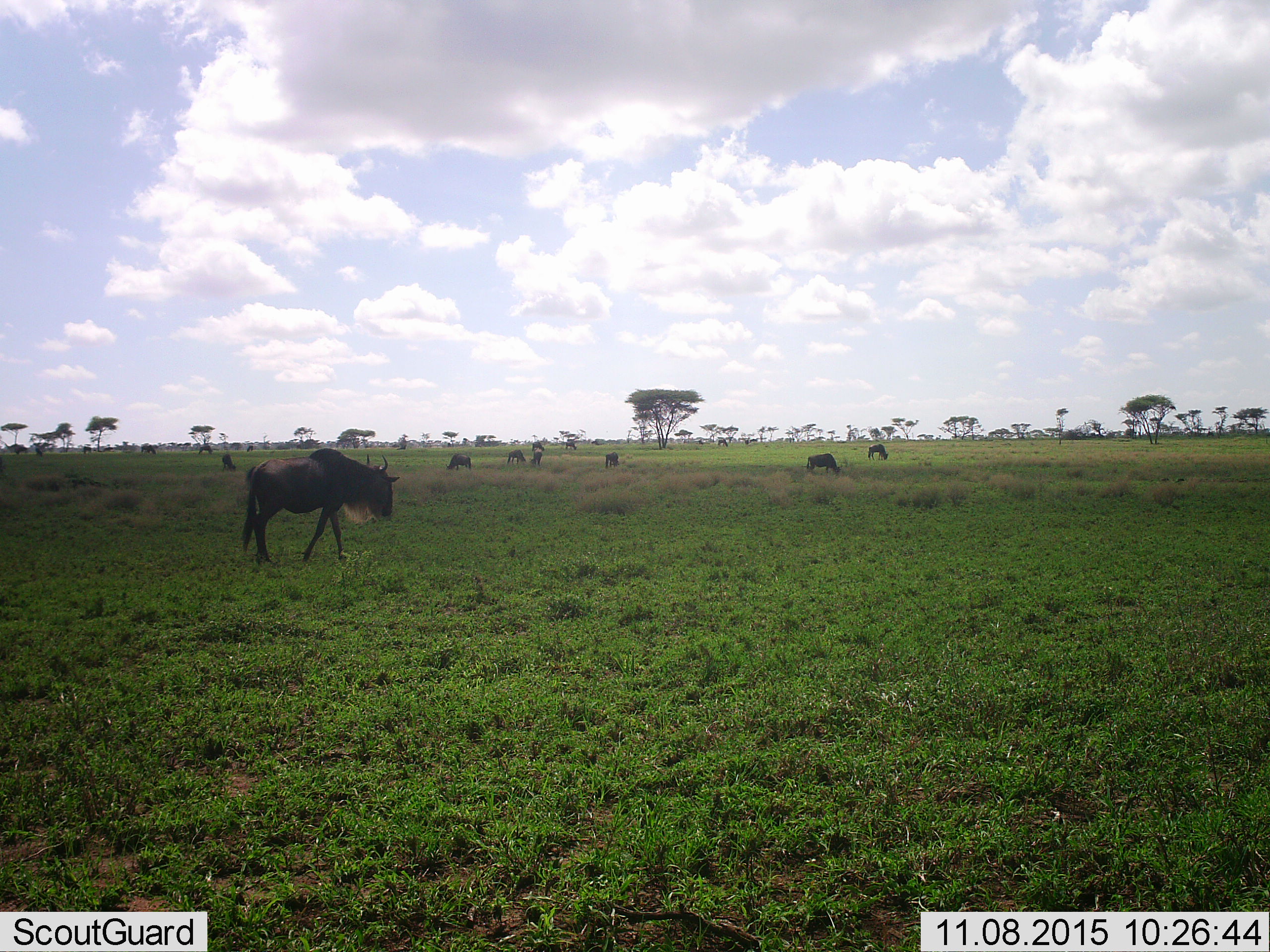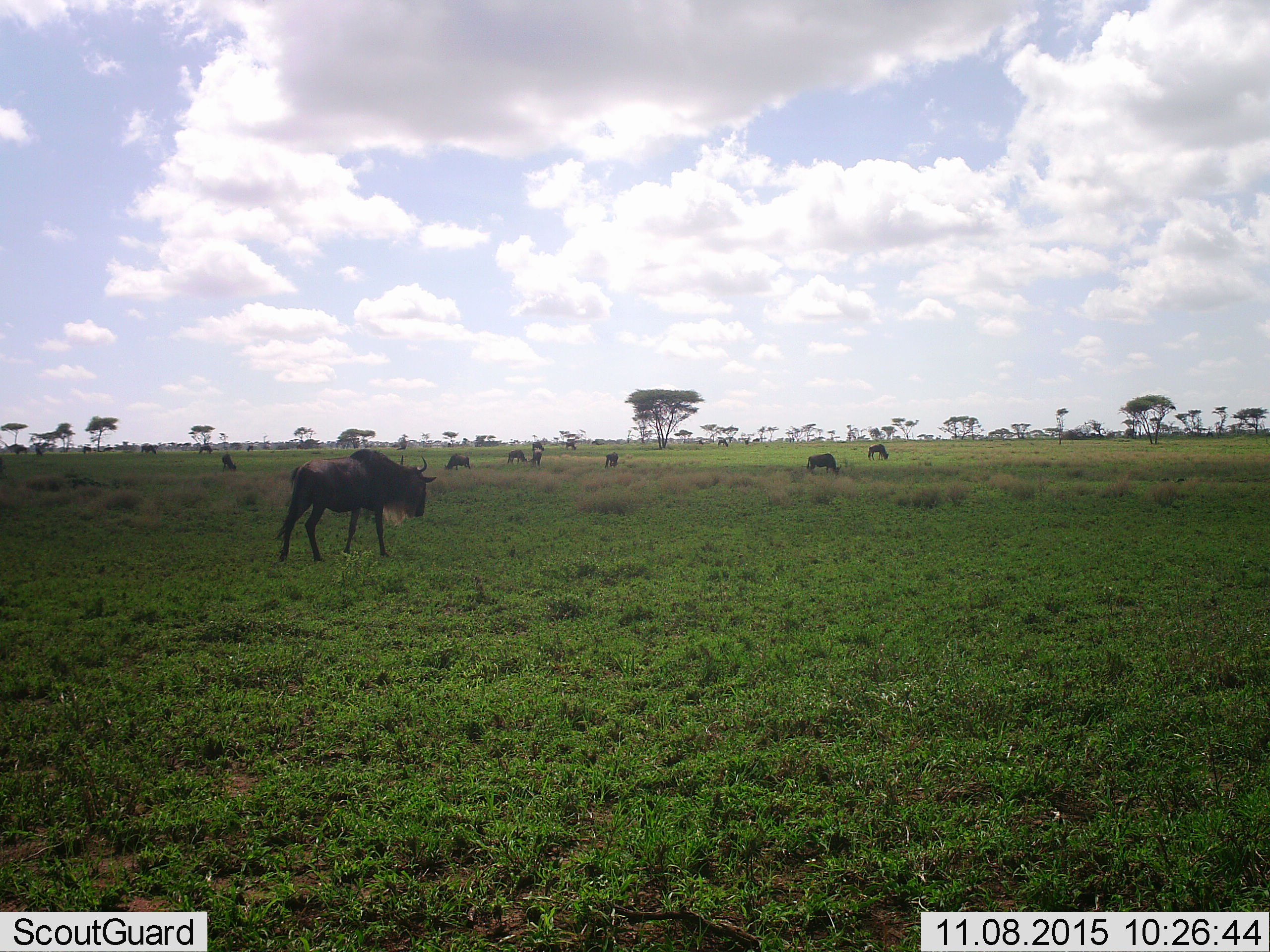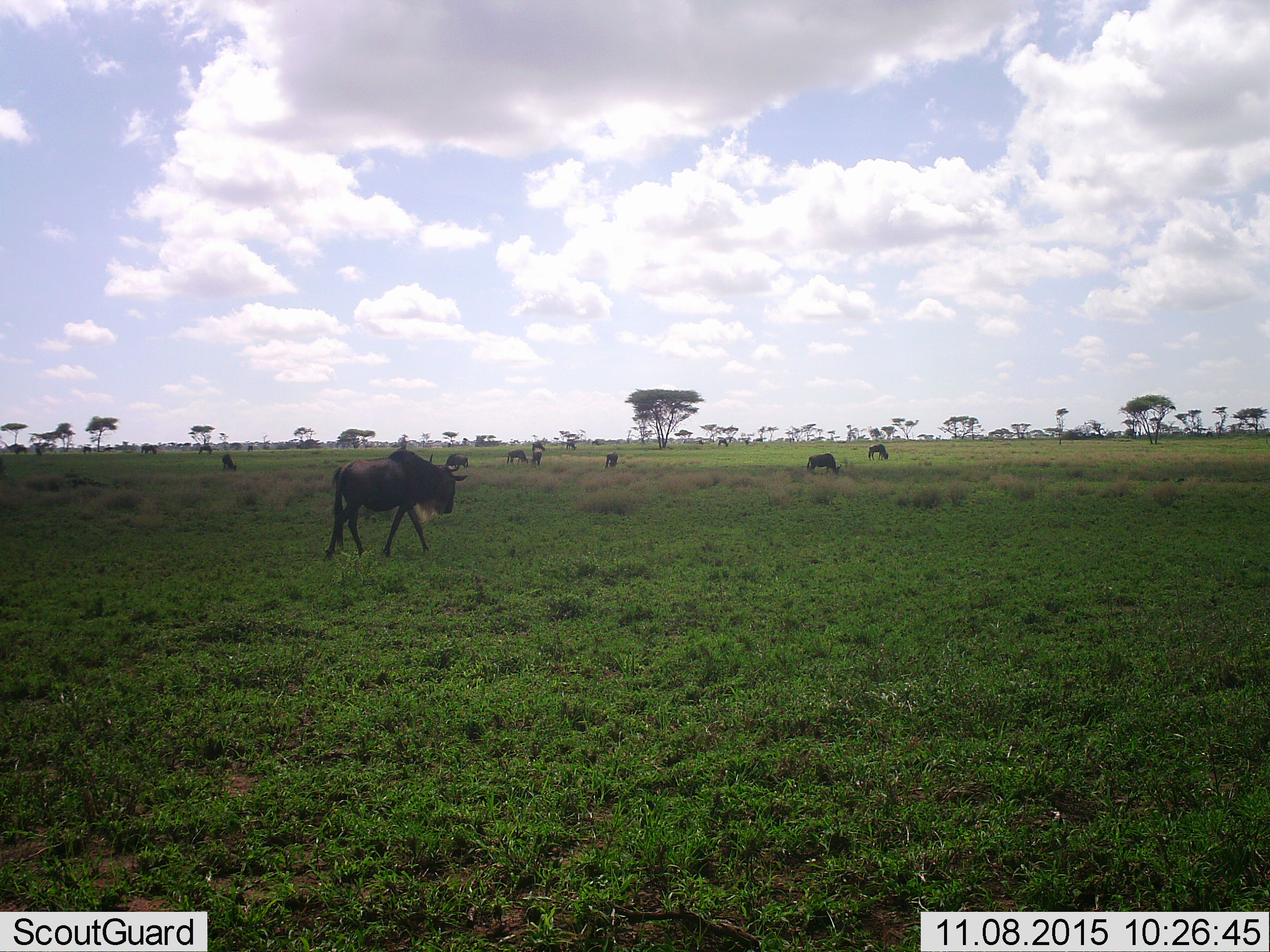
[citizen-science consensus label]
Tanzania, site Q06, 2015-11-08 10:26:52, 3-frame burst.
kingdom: Animalia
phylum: Chordata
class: Mammalia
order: Artiodactyla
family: Bovidae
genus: Connochaetes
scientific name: Connochaetes taurinus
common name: blue wildebeest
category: wildebeest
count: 11-50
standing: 40%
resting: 0%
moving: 90%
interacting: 0%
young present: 10%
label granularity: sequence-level